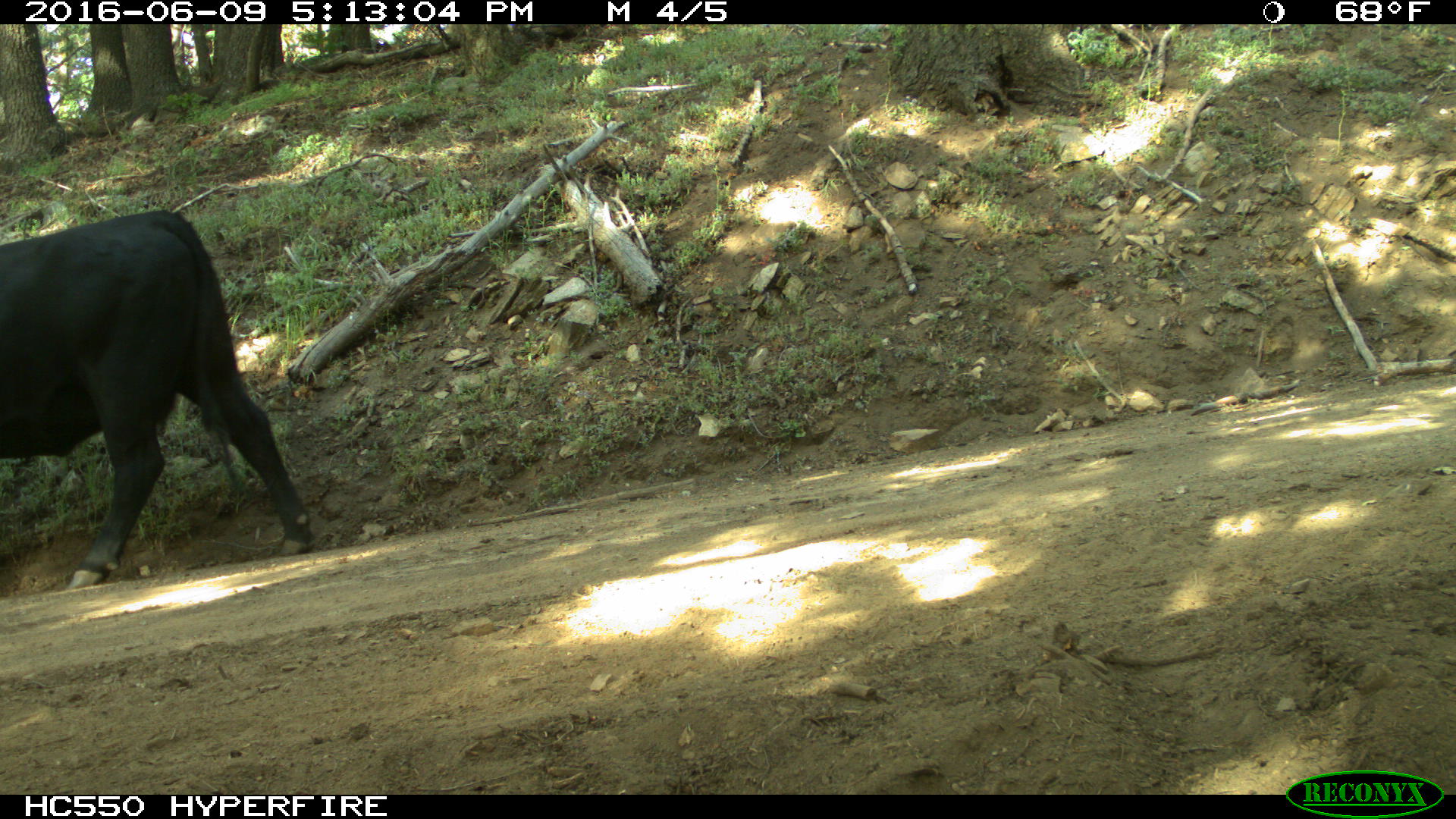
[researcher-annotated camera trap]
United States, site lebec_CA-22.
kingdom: Animalia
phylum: Chordata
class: Mammalia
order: Artiodactyla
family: Bovidae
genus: Bos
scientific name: Bos taurus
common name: domestic cow